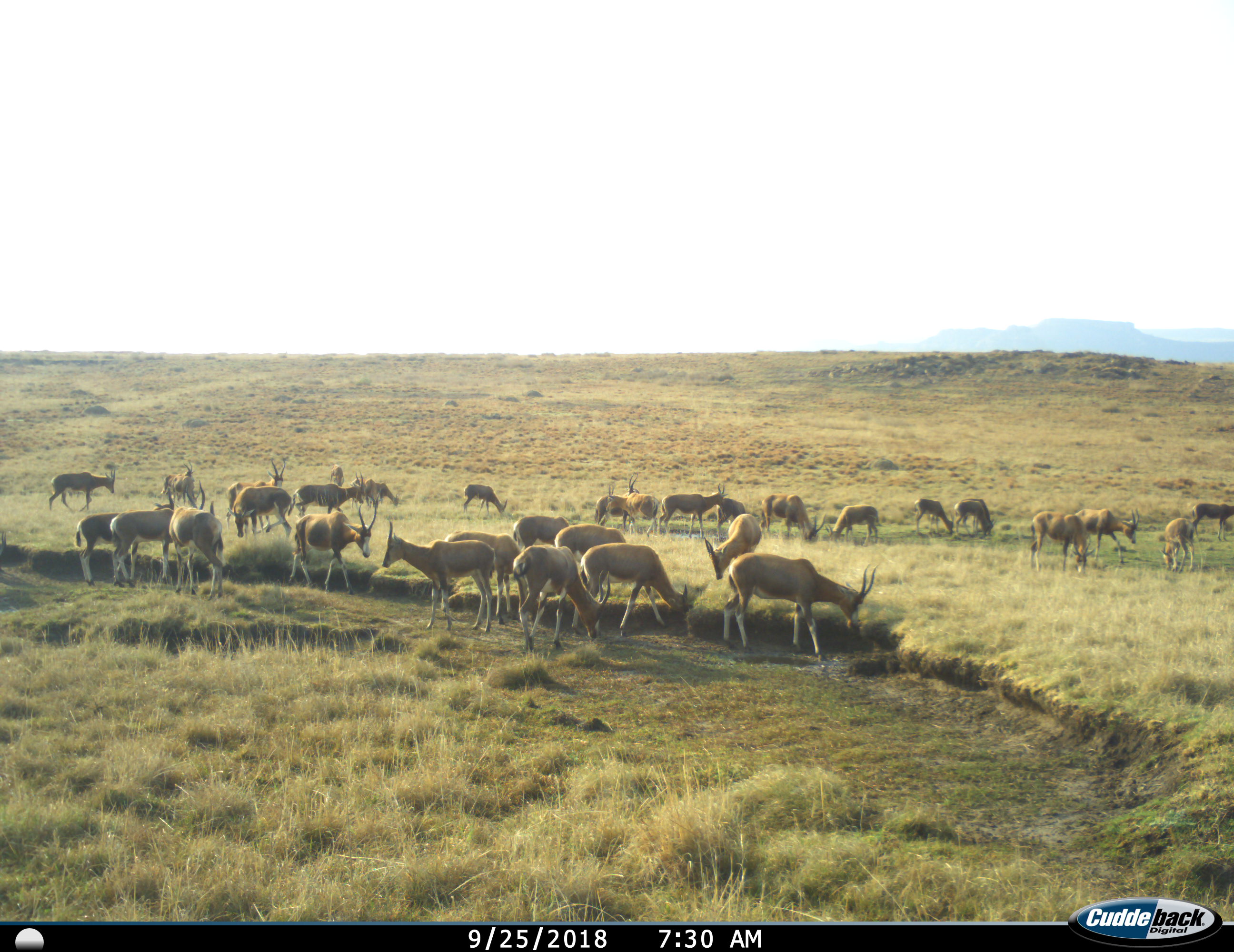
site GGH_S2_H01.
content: unidentified animal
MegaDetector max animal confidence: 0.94